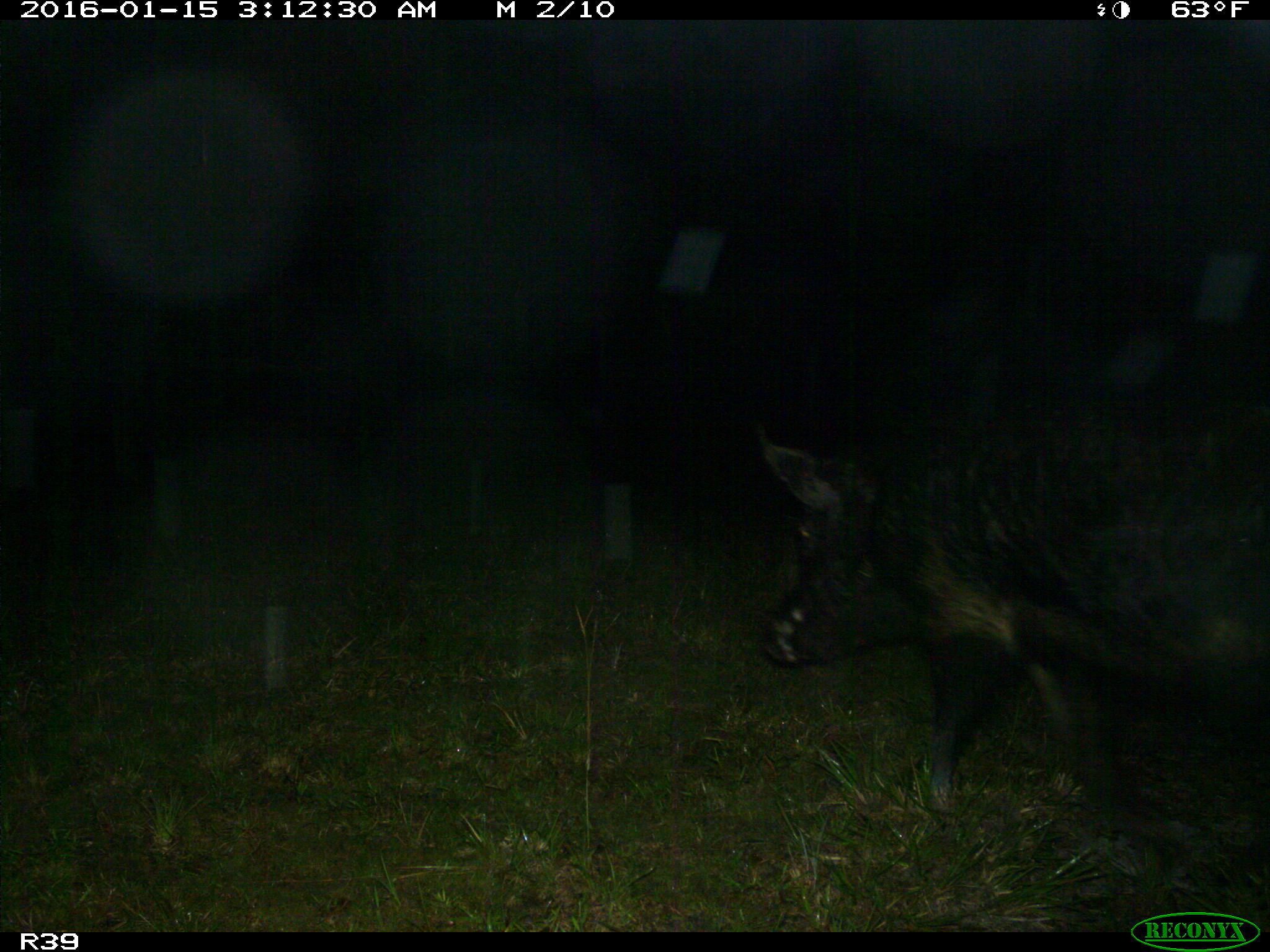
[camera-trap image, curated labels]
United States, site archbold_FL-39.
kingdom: Animalia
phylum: Chordata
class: Mammalia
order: Artiodactyla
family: Suidae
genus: Sus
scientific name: Sus scrofa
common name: wild boar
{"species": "Sus scrofa (wild boar)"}